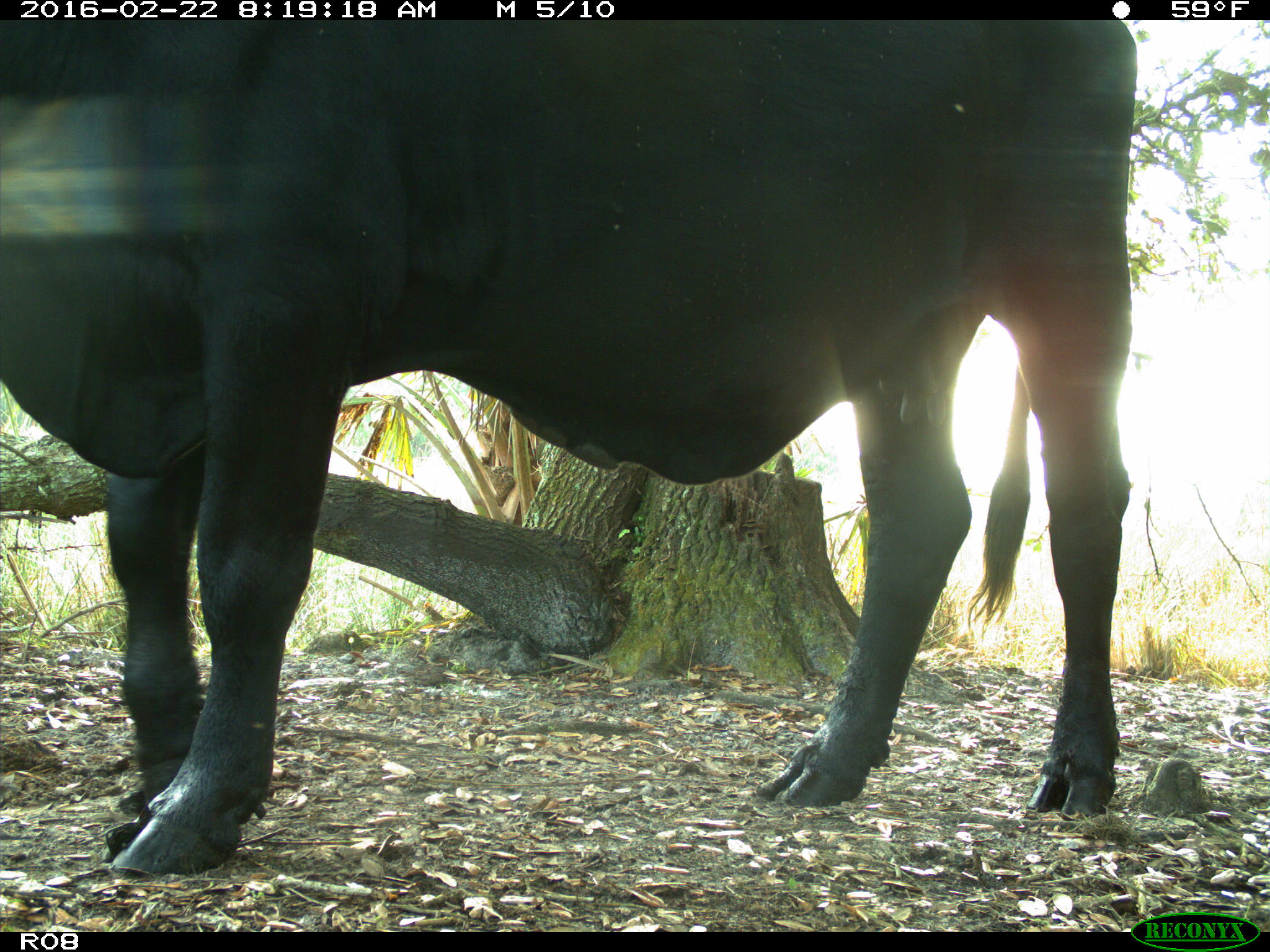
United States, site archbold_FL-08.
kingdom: Animalia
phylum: Chordata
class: Mammalia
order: Artiodactyla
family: Bovidae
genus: Bos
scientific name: Bos taurus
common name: domestic cow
Bos taurus (domestic cow).